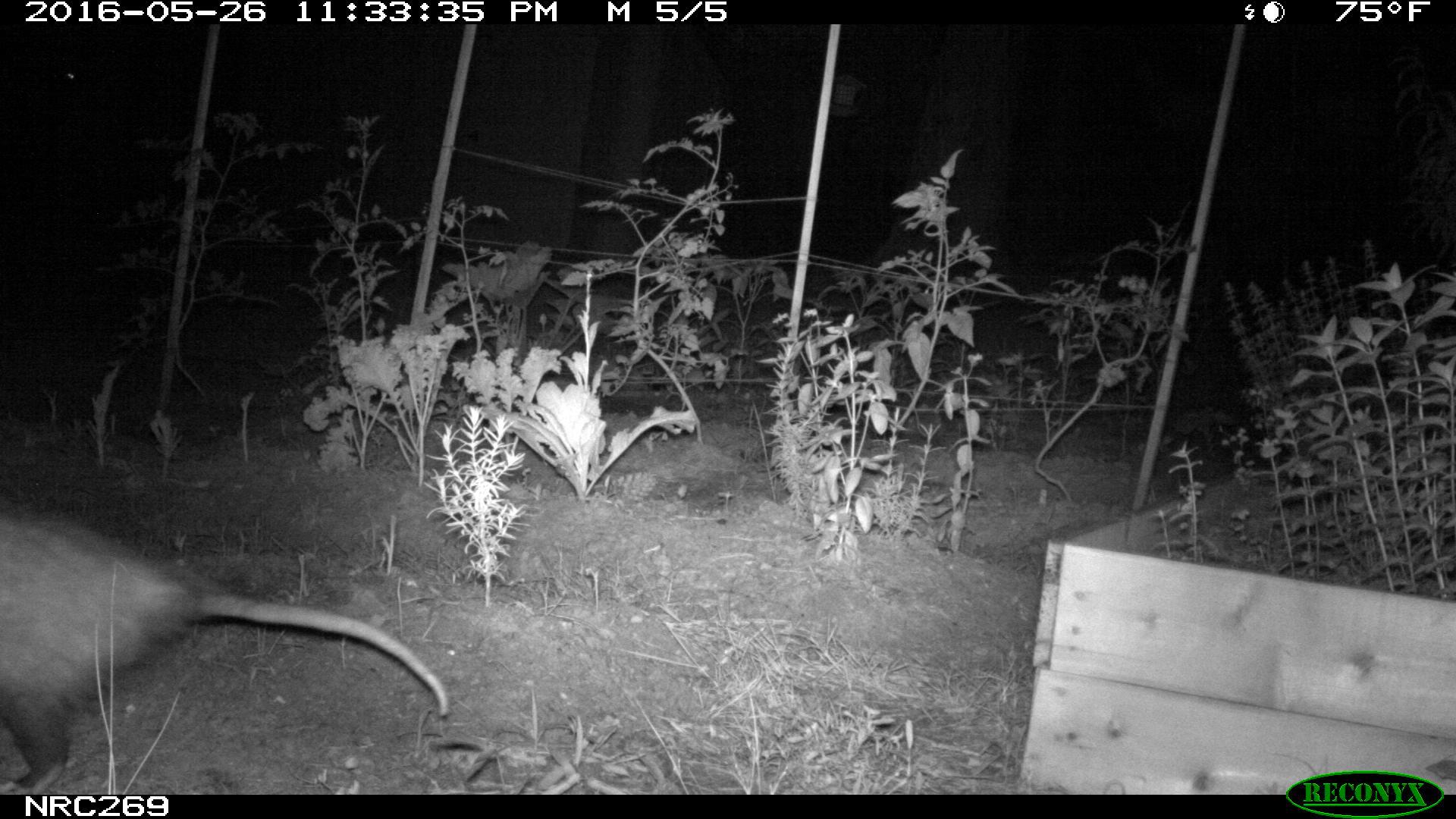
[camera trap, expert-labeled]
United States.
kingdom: Animalia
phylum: Chordata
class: Mammalia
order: Didelphimorphia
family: Didelphidae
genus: Didelphis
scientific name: Didelphis virginiana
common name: virginia opossum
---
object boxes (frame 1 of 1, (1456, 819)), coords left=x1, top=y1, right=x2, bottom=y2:
Virginia Opossum: left=0, top=491, right=459, bottom=794